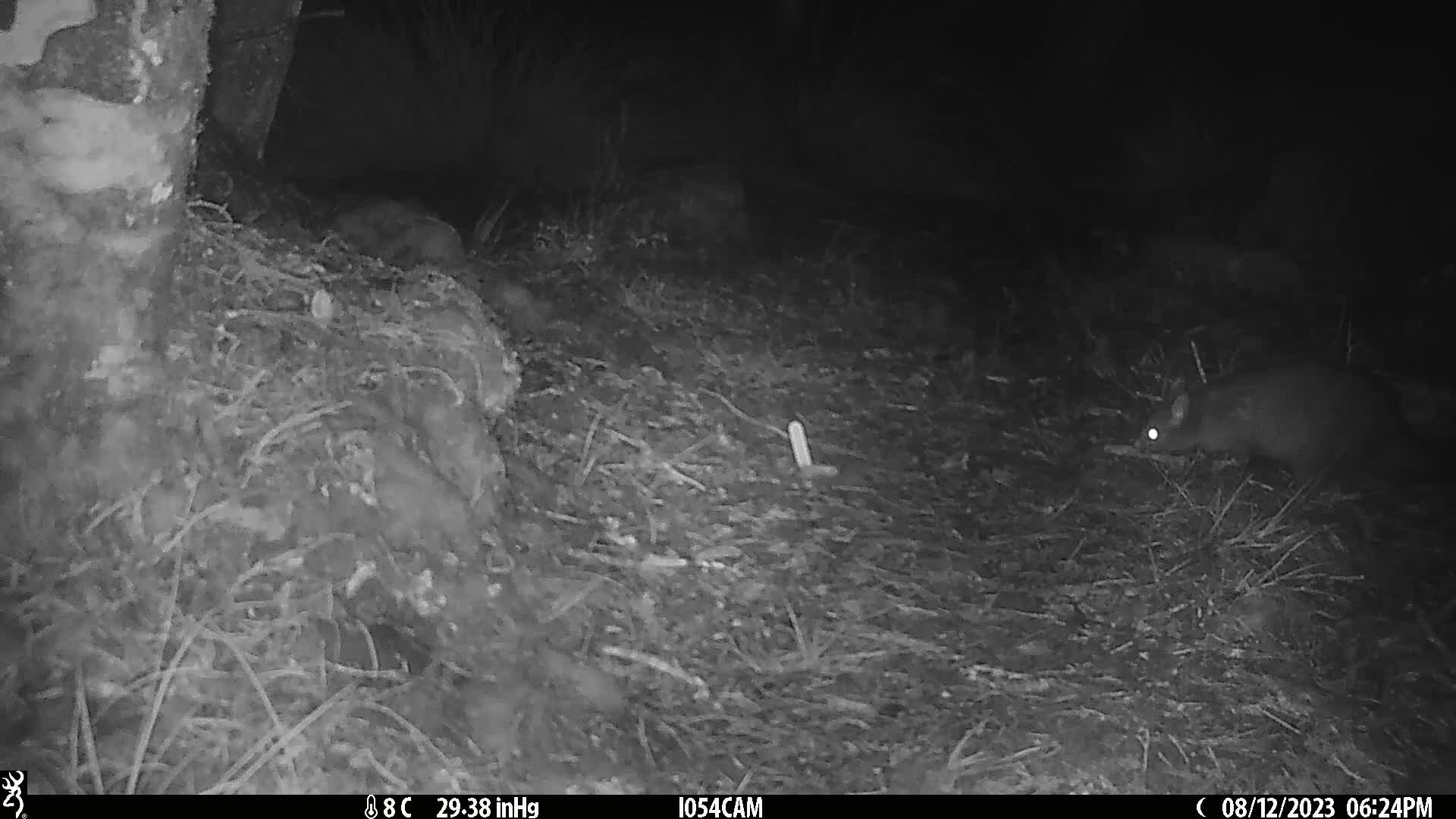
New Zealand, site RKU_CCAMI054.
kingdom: Animalia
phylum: Chordata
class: Mammalia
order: Diprotodontia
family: Phalangeridae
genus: Trichosurus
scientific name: Trichosurus vulpecula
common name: common brushtail possum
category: possum